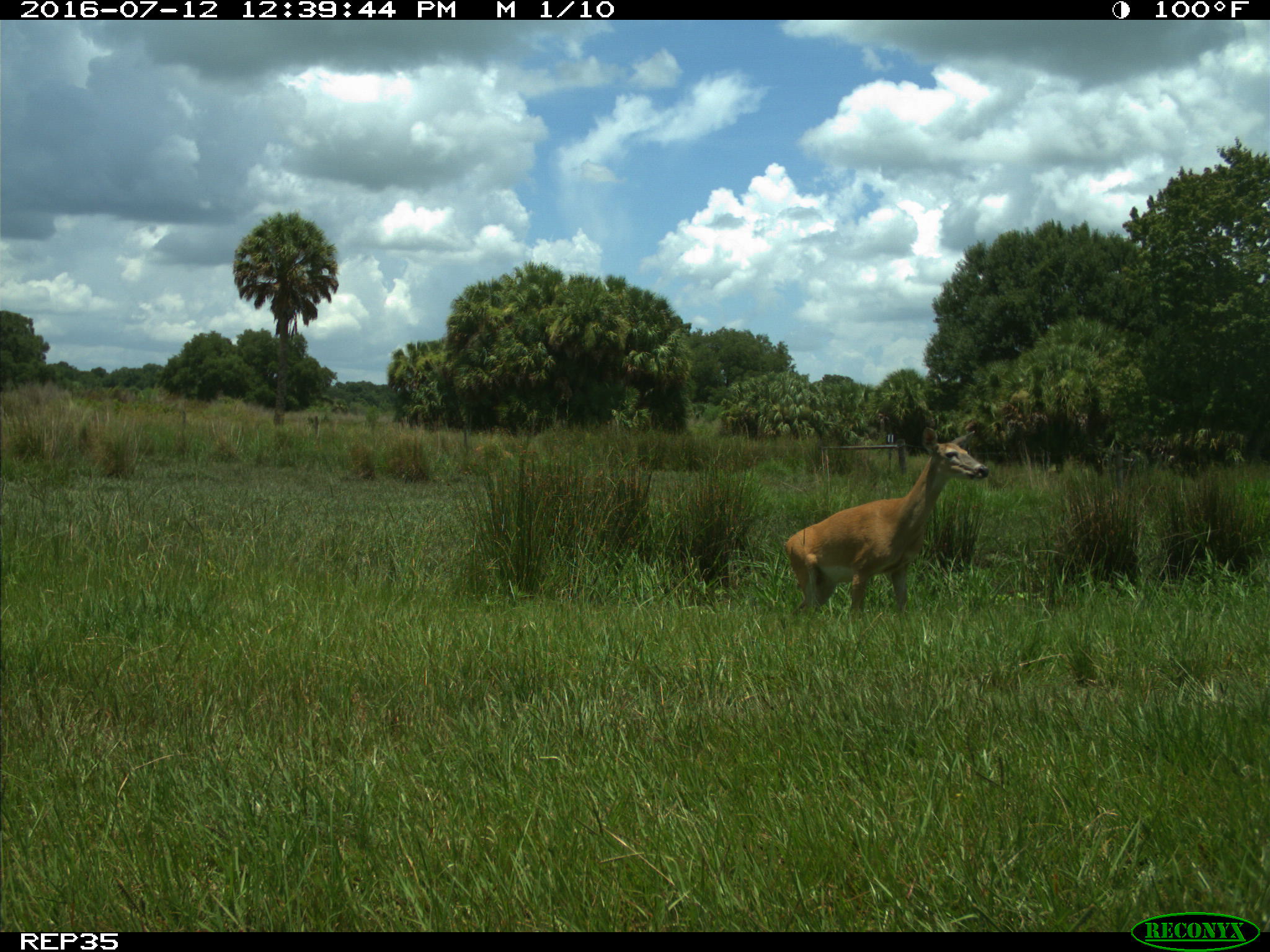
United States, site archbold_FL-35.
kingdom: Animalia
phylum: Chordata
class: Mammalia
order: Artiodactyla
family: Cervidae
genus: Odocoileus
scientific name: Odocoileus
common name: deer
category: unidentified deer